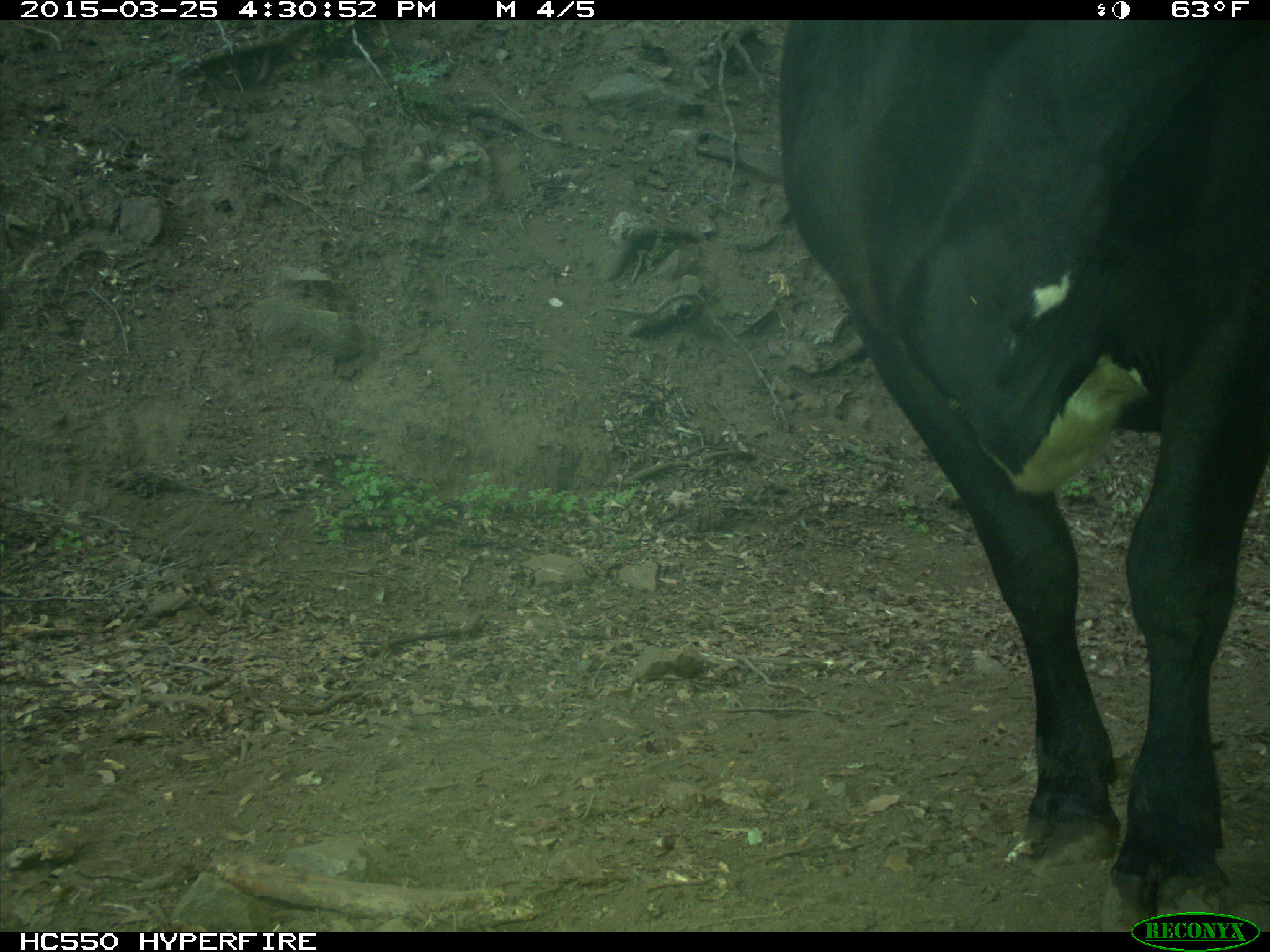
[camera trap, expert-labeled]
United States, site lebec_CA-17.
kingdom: Animalia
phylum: Chordata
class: Mammalia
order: Artiodactyla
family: Bovidae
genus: Bos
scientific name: Bos taurus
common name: domestic cow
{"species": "Bos taurus (domestic cow)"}